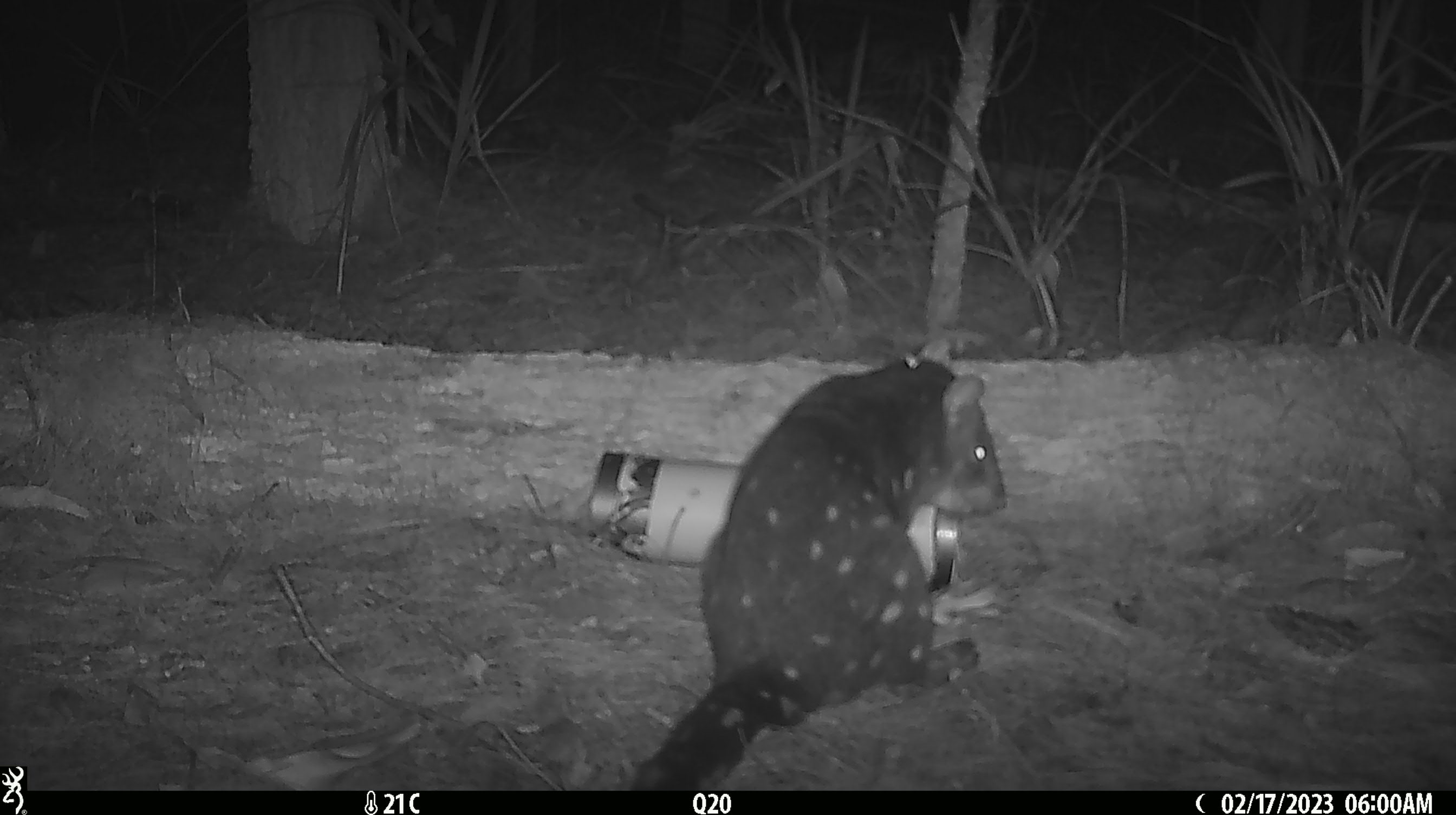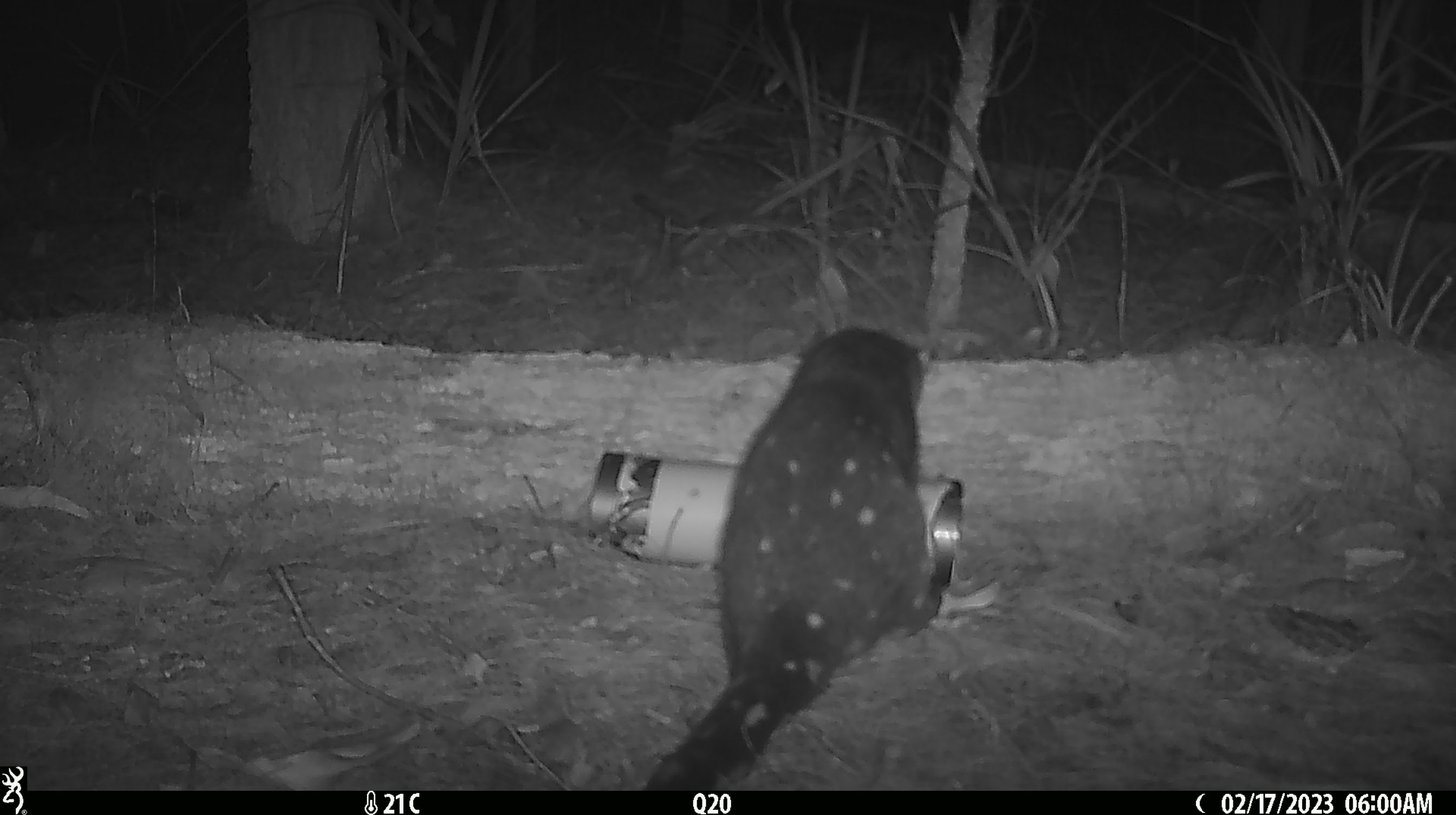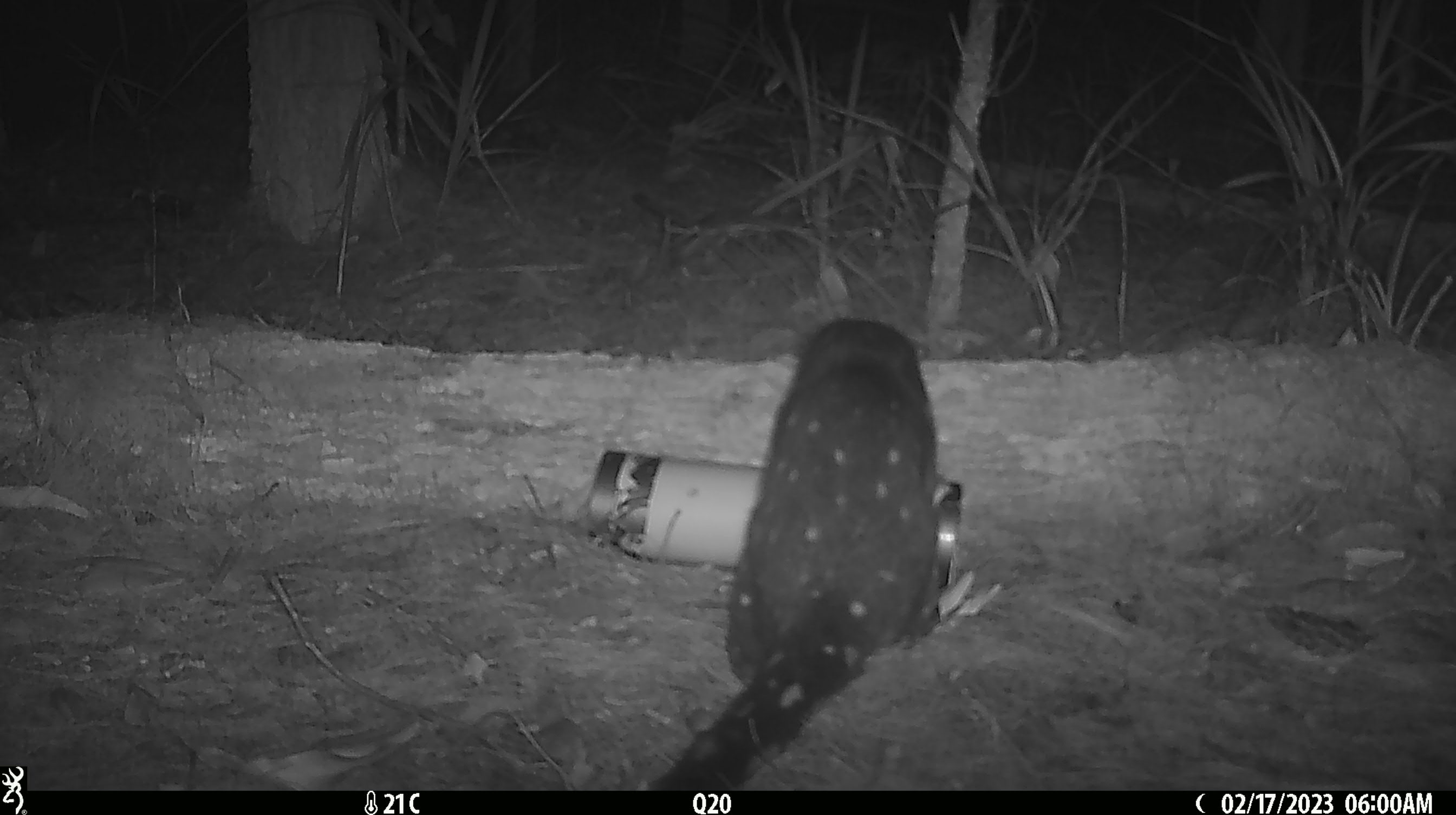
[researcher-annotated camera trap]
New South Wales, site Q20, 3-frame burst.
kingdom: Animalia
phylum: Chordata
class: Mammalia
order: Dasyuromorphia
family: Dasyuridae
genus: Dasyurus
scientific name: Dasyurus maculatus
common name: spotted-tailed quoll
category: quoll